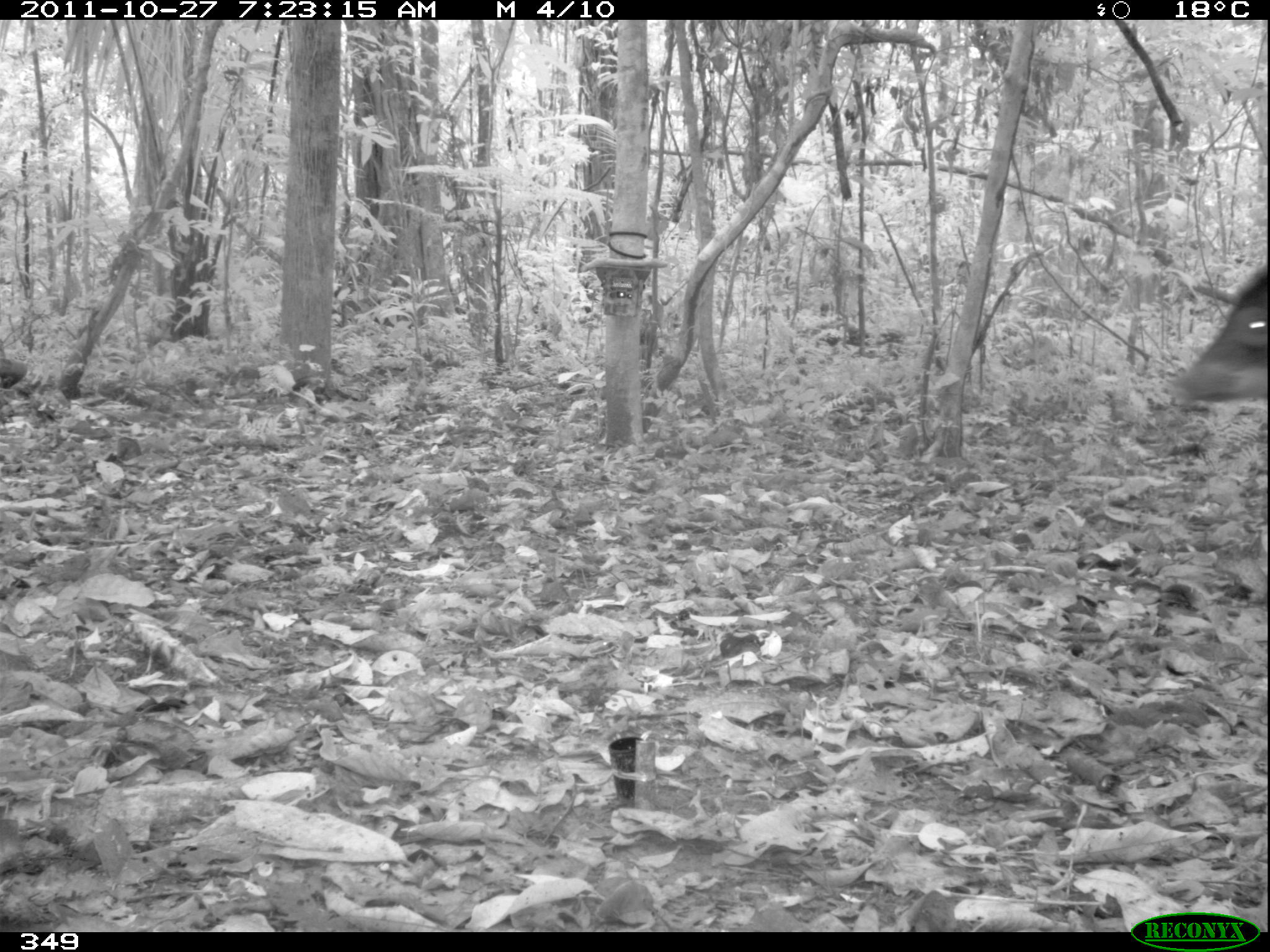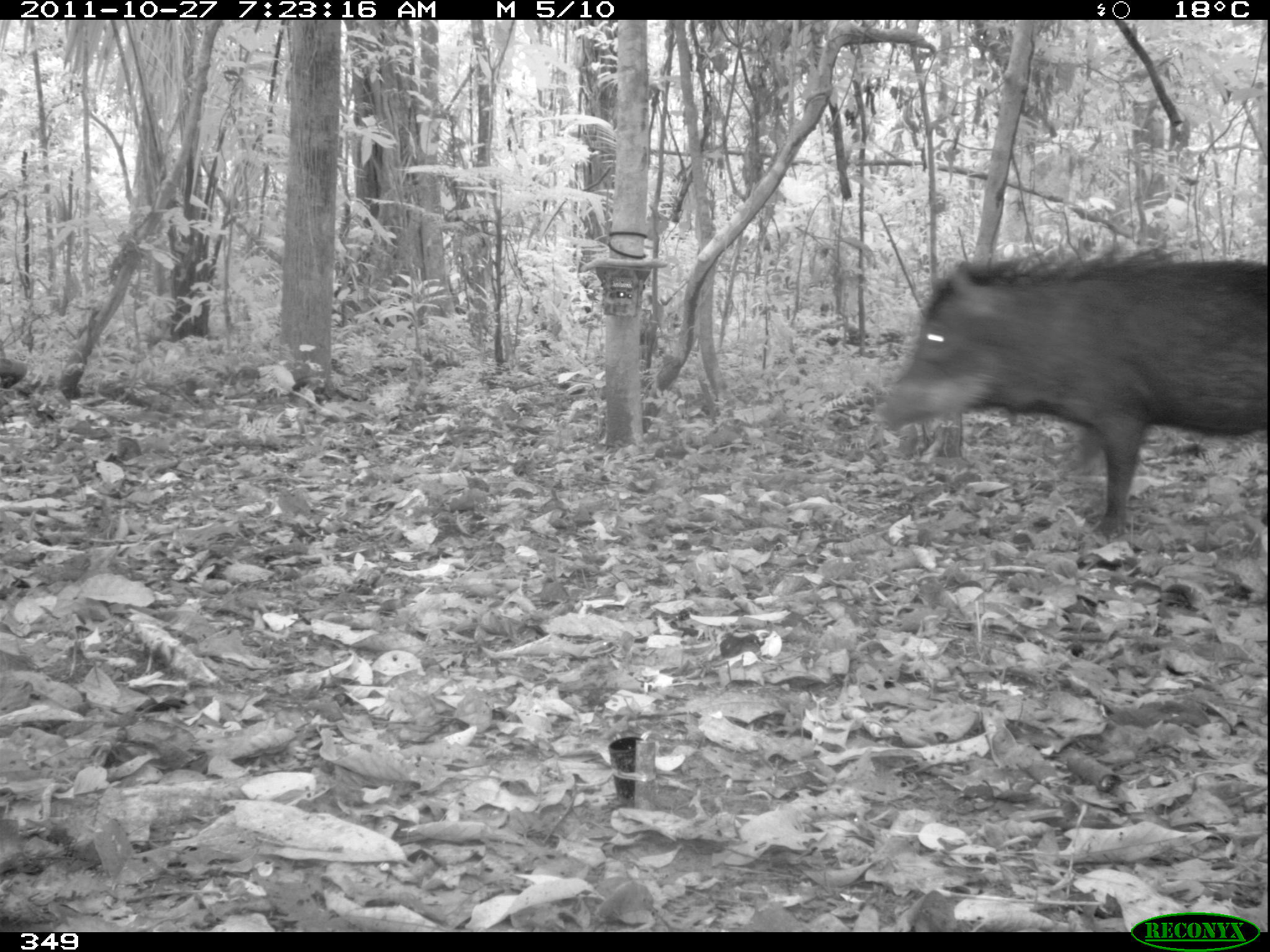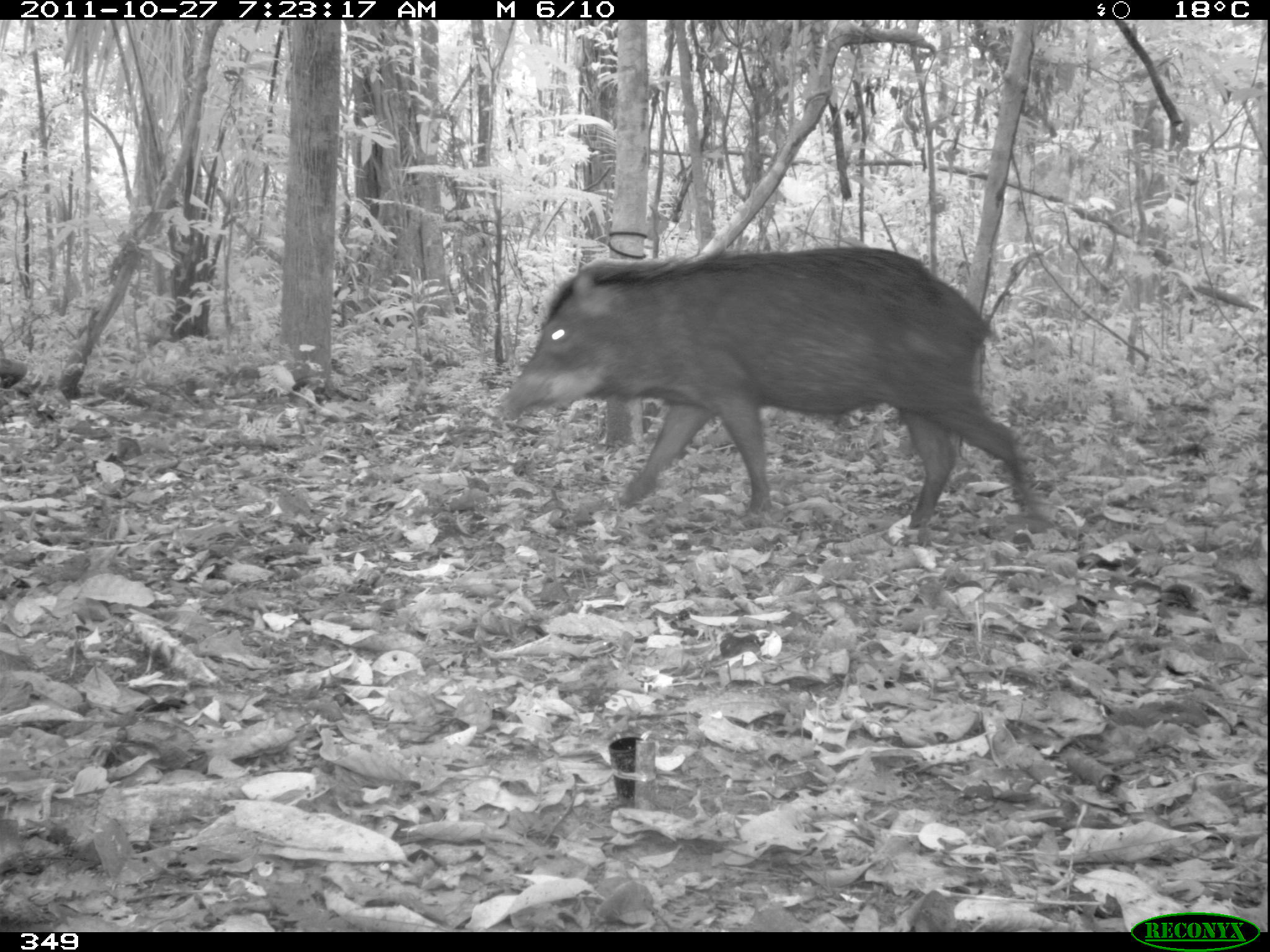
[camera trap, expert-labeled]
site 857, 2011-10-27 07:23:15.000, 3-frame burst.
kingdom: Animalia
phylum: Chordata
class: Mammalia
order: Artiodactyla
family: Tayassuidae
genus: Tayassu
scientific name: Tayassu pecari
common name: white-lipped peccary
Tayassu pecari (white-lipped peccary).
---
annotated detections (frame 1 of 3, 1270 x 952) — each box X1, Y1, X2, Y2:
tayassu pecari: 1167, 270, 1263, 410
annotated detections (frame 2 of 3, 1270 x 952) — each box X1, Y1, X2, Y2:
tayassu pecari: 873, 242, 1262, 538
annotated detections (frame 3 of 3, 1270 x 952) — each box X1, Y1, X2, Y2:
tayassu pecari: 499, 244, 1045, 534